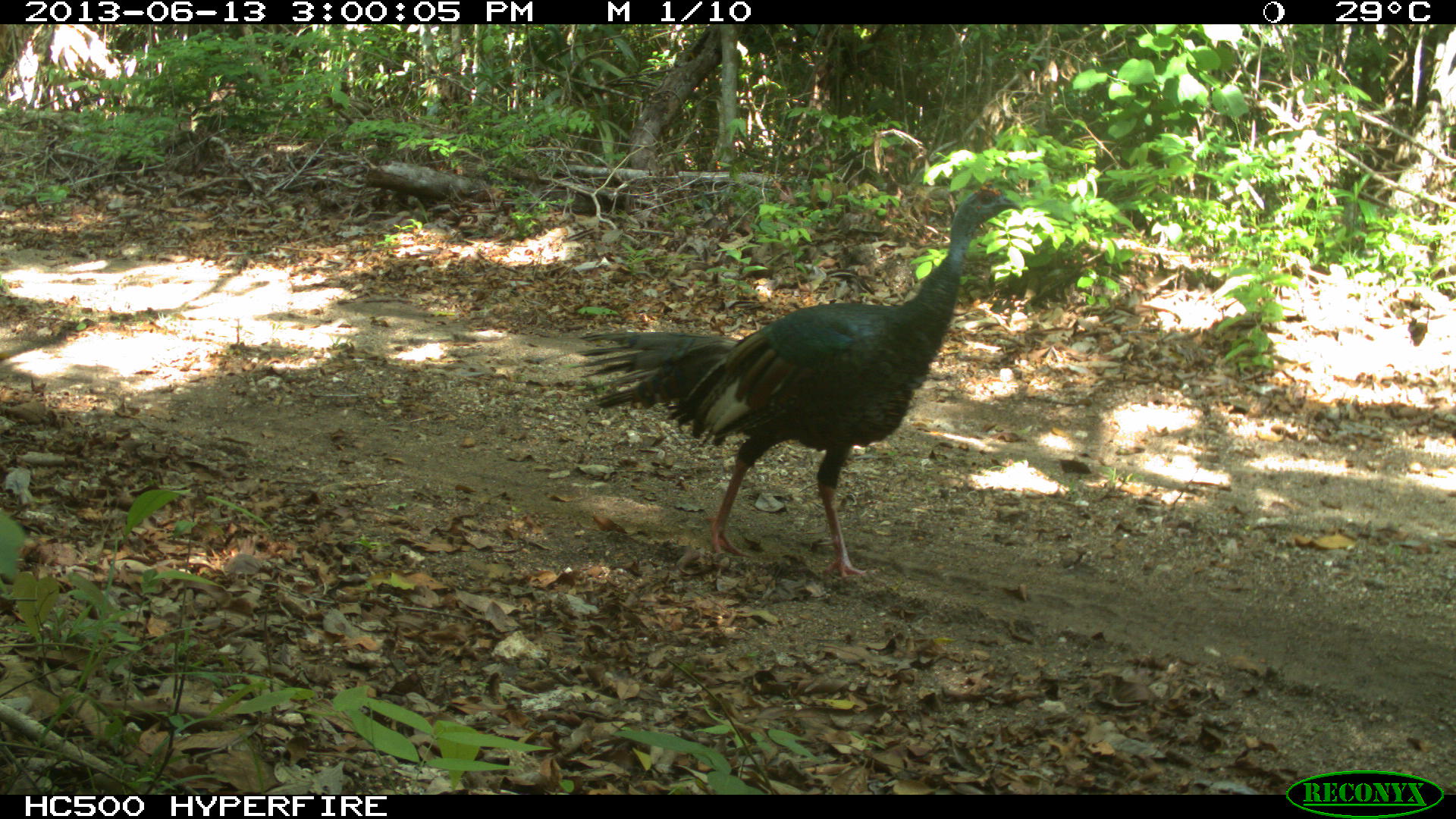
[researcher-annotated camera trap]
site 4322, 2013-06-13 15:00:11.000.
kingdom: Animalia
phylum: Chordata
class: Aves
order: Galliformes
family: Phasianidae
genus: Meleagris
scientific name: Meleagris ocellata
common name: ocellated turkey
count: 1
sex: male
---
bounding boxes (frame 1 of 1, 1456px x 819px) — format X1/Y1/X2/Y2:
meleagris ocellata: 570/180/1024/579